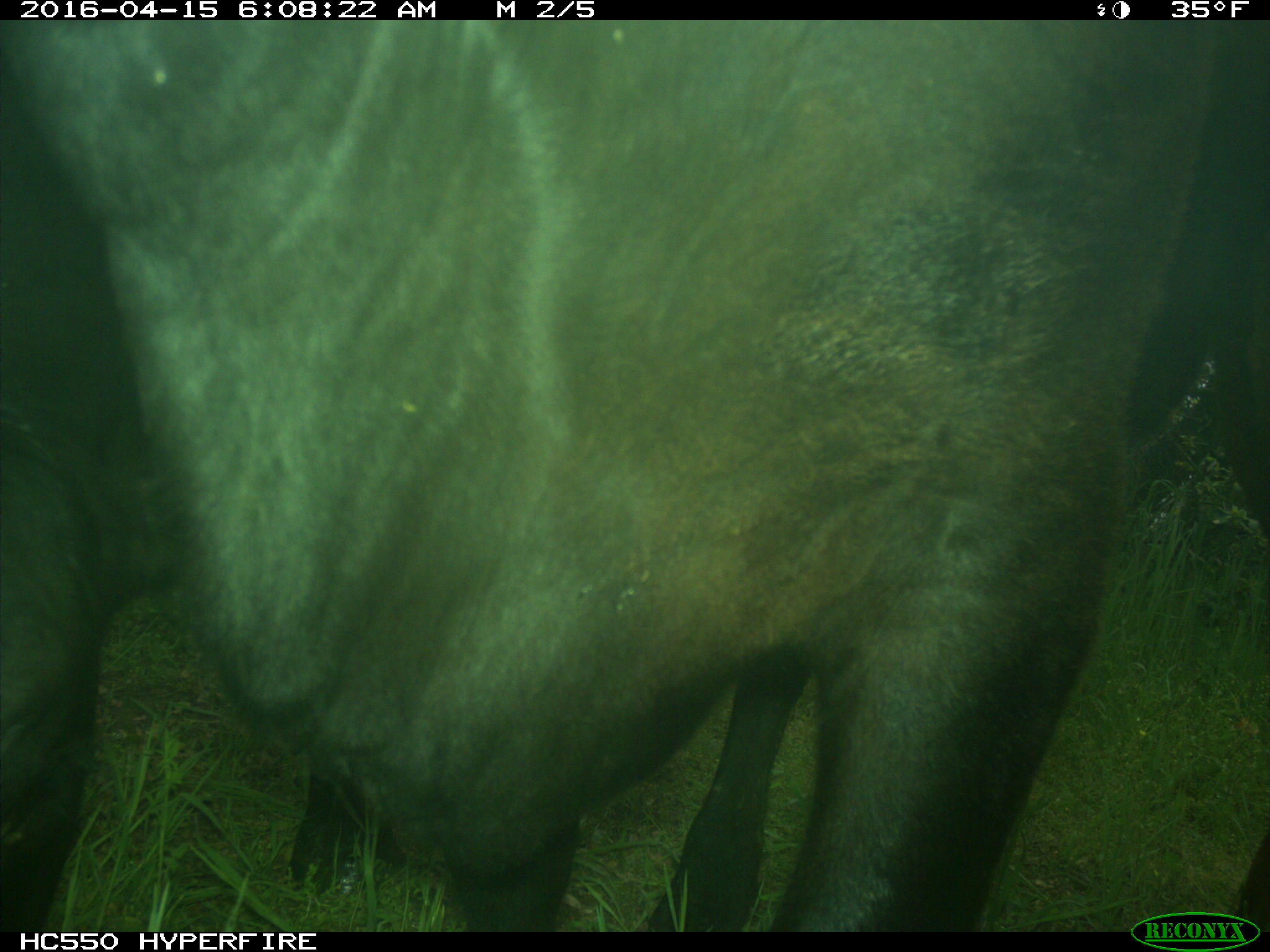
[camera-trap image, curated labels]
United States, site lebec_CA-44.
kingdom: Animalia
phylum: Chordata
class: Mammalia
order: Artiodactyla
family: Bovidae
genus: Bos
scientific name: Bos taurus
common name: domestic cow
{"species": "Bos taurus (domestic cow)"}